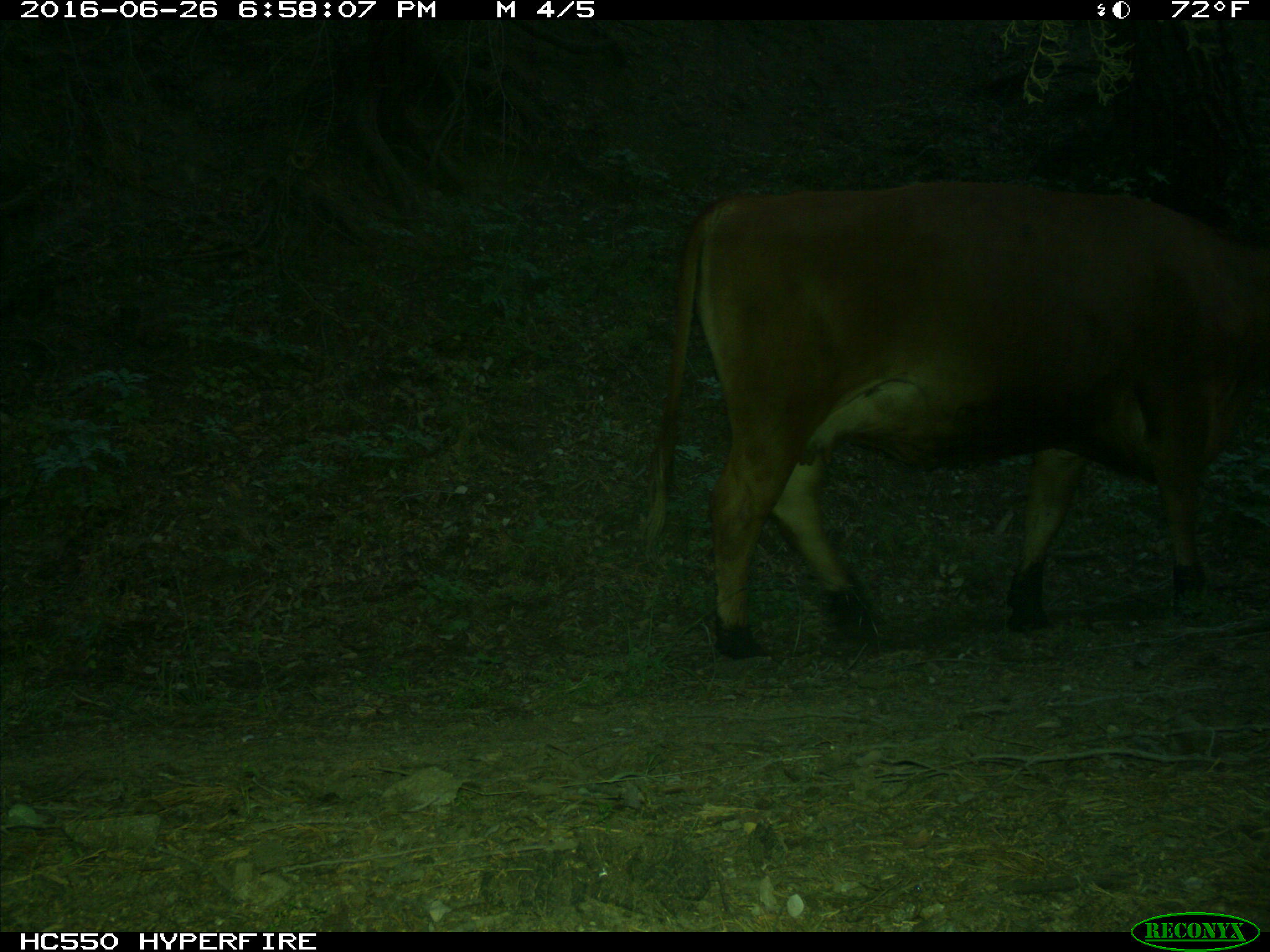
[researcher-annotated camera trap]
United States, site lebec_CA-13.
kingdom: Animalia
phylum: Chordata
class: Mammalia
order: Artiodactyla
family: Bovidae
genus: Bos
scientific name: Bos taurus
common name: domestic cow